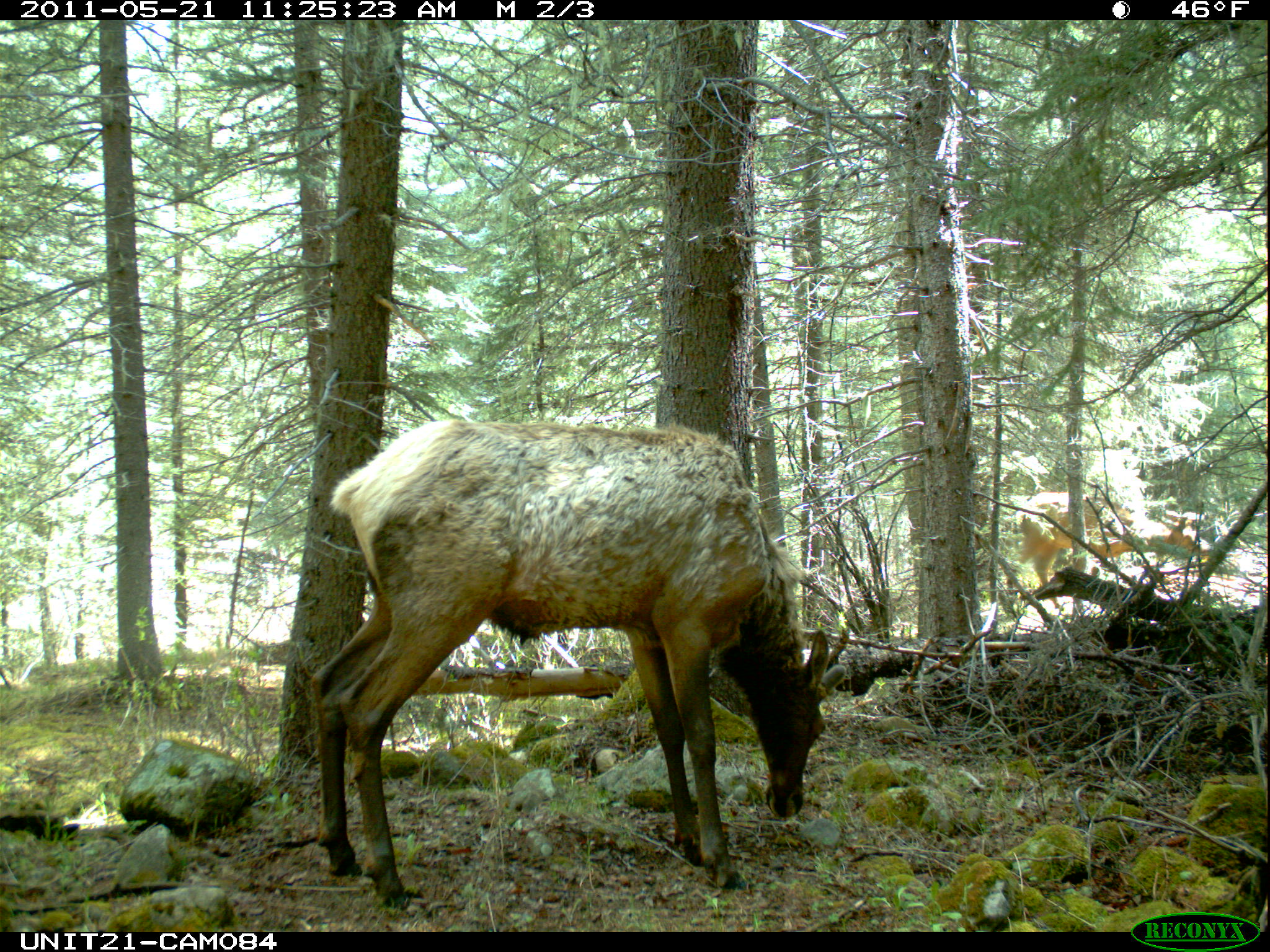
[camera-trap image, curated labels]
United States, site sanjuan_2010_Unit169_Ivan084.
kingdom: Animalia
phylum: Chordata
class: Mammalia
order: Artiodactyla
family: Cervidae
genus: Cervus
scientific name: Cervus elaphus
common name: red deer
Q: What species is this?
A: Cervus elaphus (red deer).